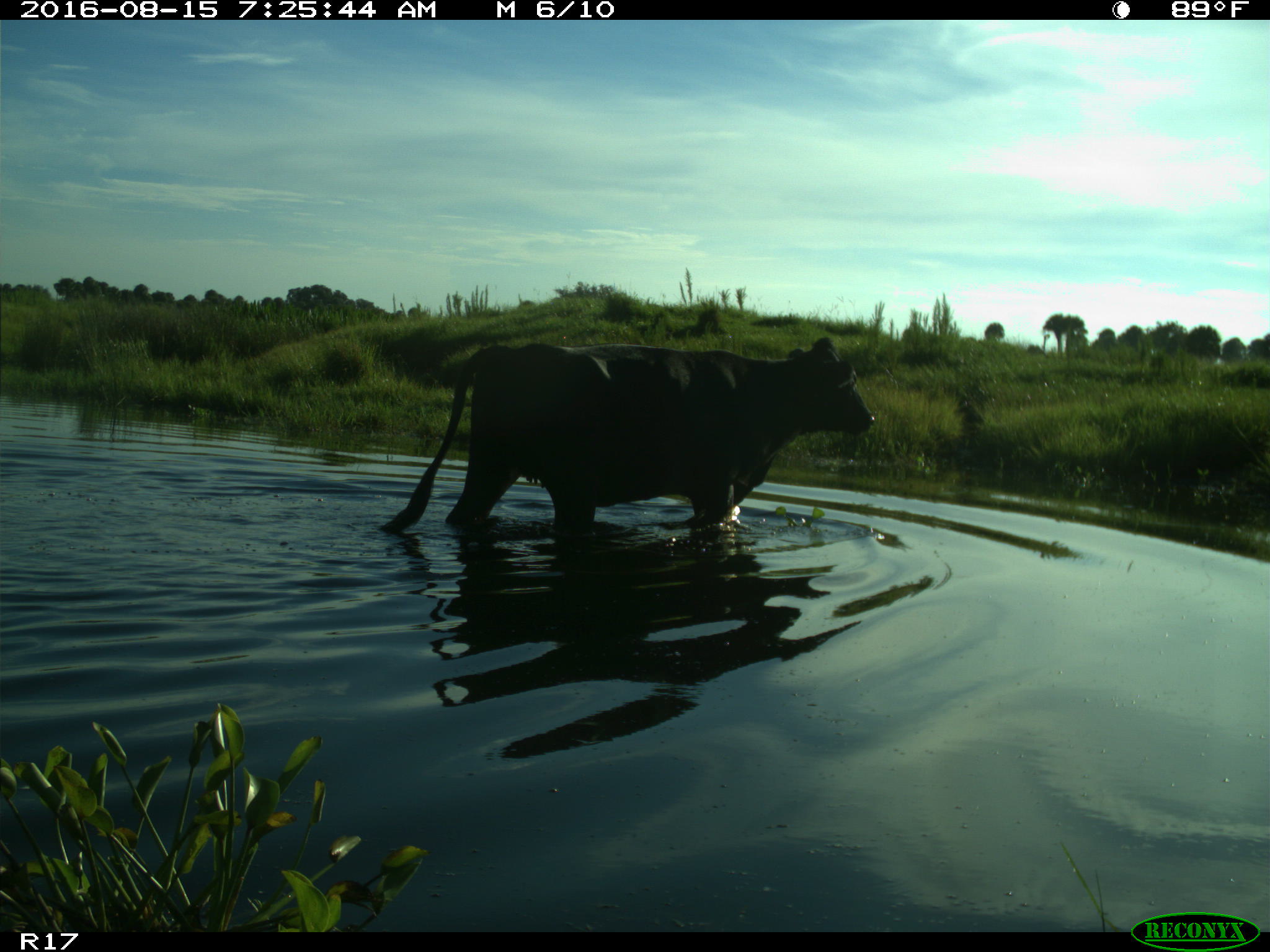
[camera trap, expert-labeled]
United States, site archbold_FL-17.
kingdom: Animalia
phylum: Chordata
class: Mammalia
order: Artiodactyla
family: Bovidae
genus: Bos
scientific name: Bos taurus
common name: domestic cow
Bos taurus (domestic cow).